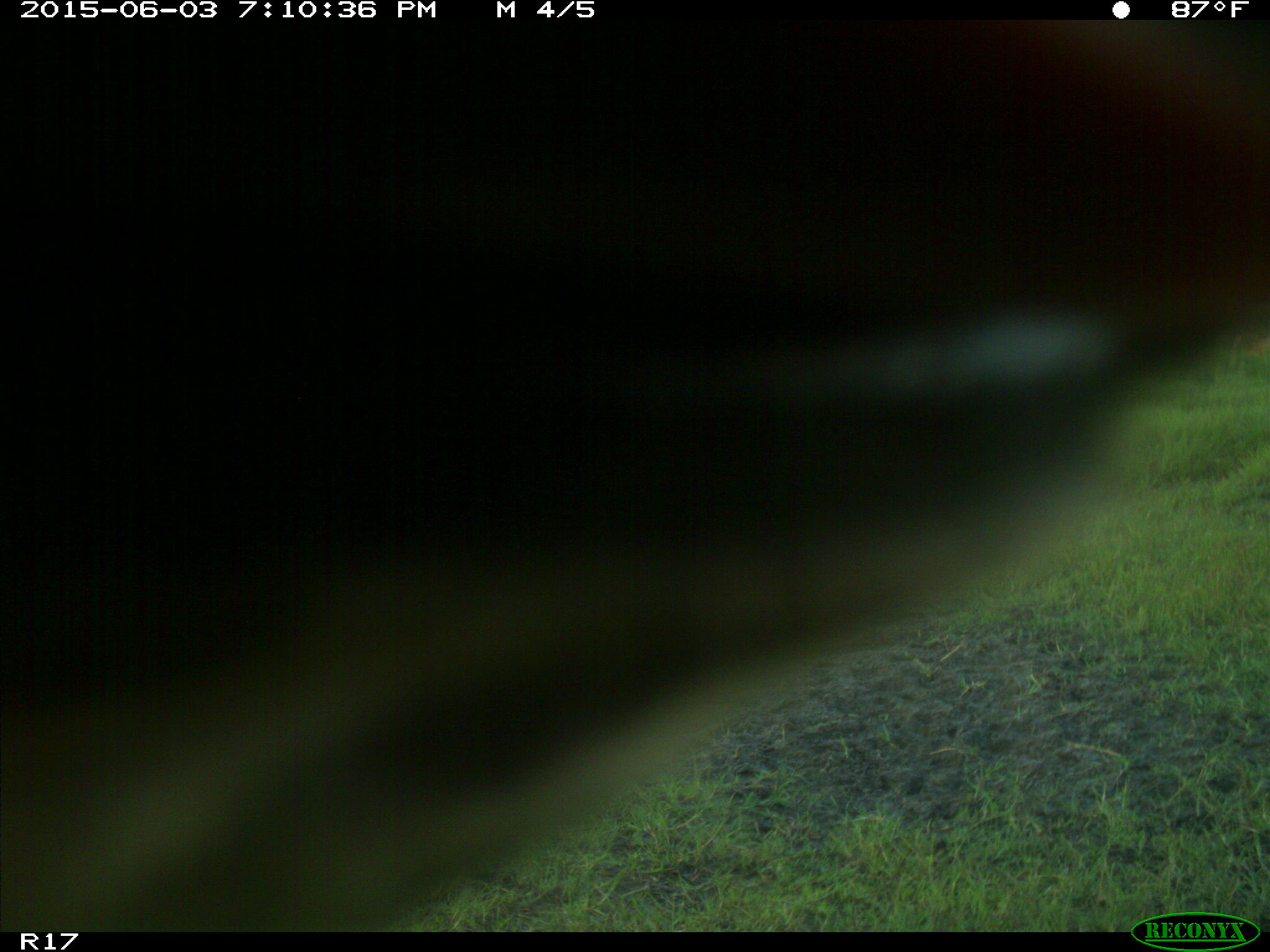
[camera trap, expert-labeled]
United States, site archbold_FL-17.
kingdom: Animalia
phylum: Chordata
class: Mammalia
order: Artiodactyla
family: Bovidae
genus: Bos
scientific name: Bos taurus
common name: domestic cow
Bos taurus (domestic cow).